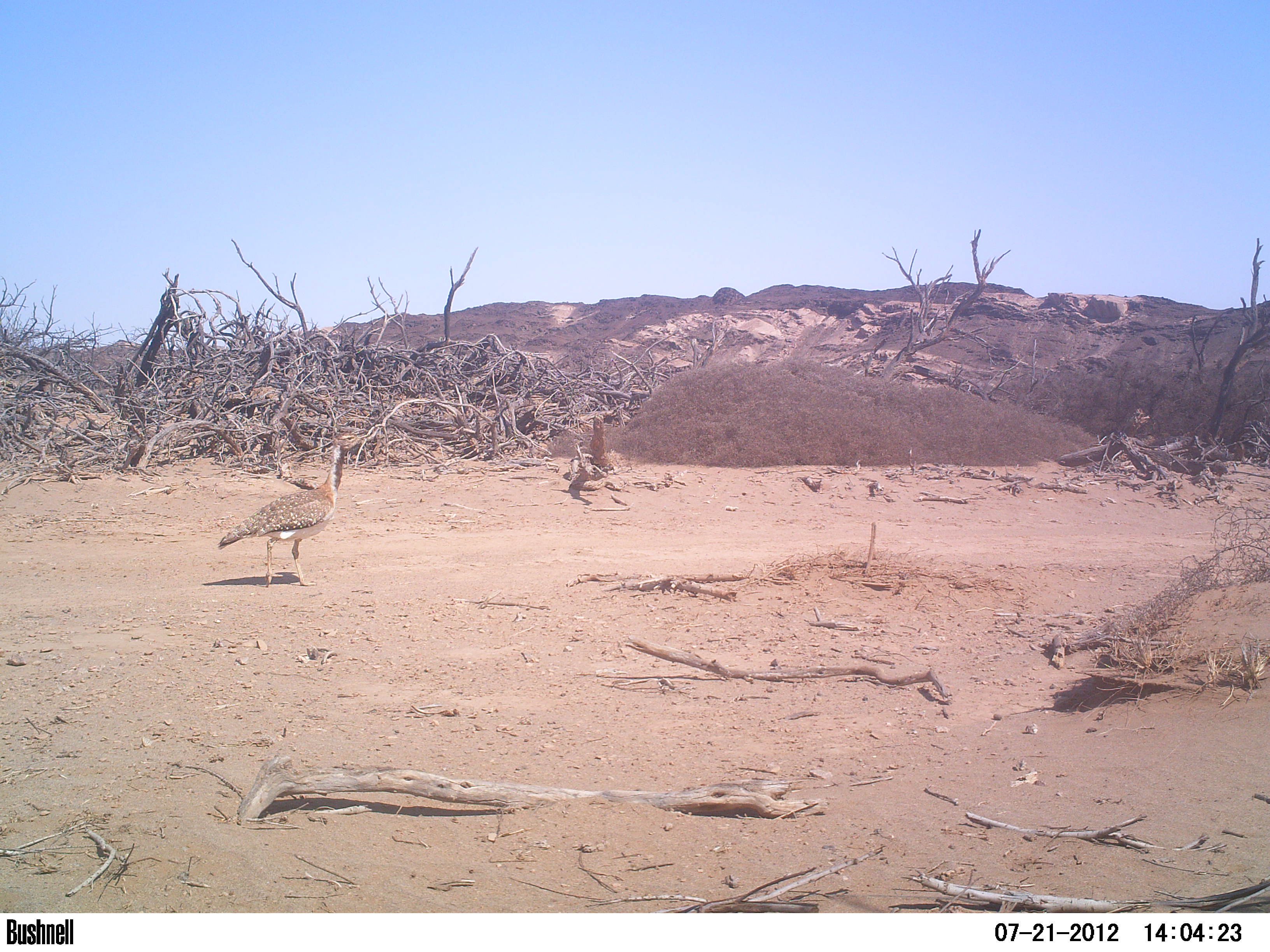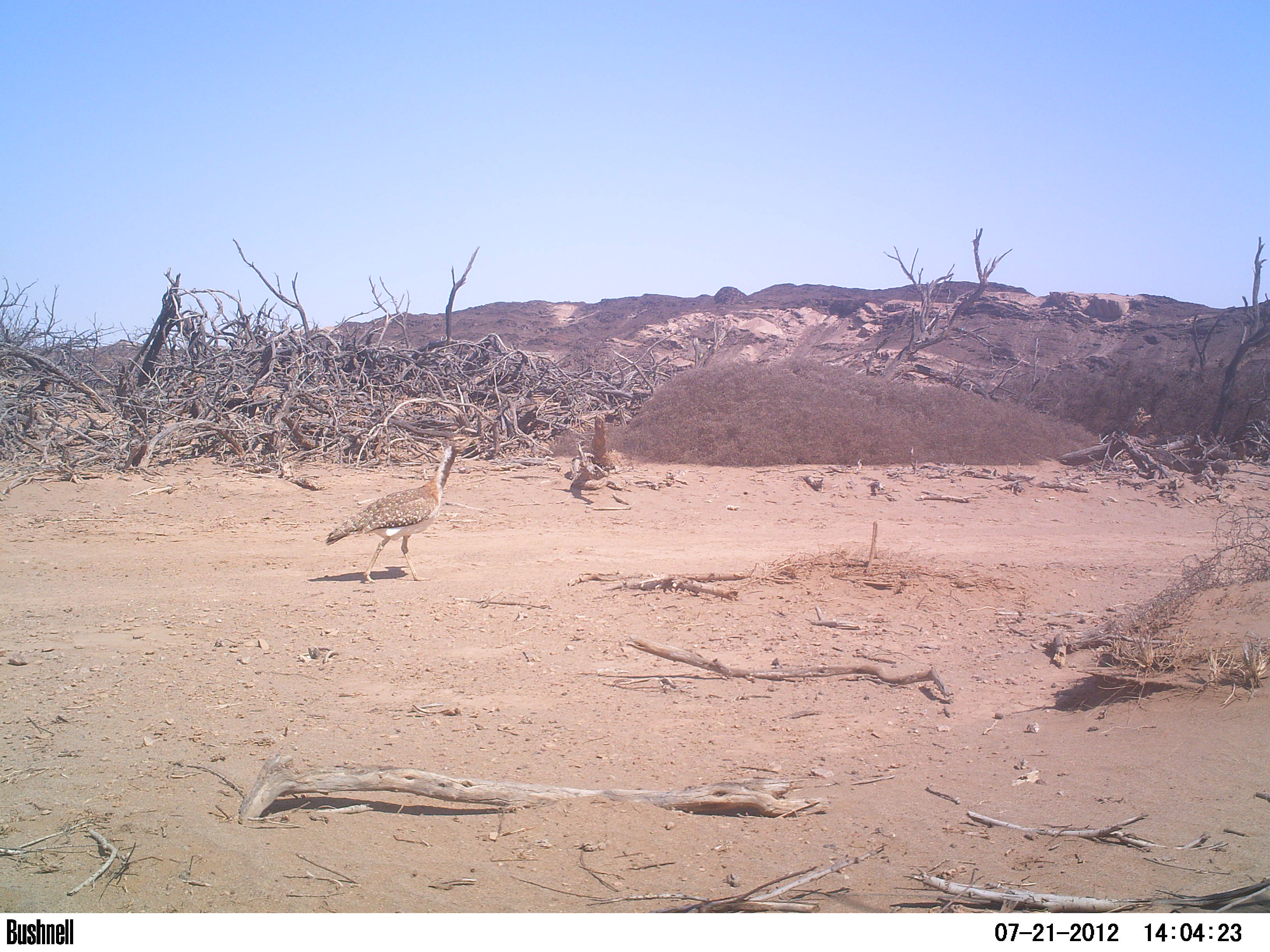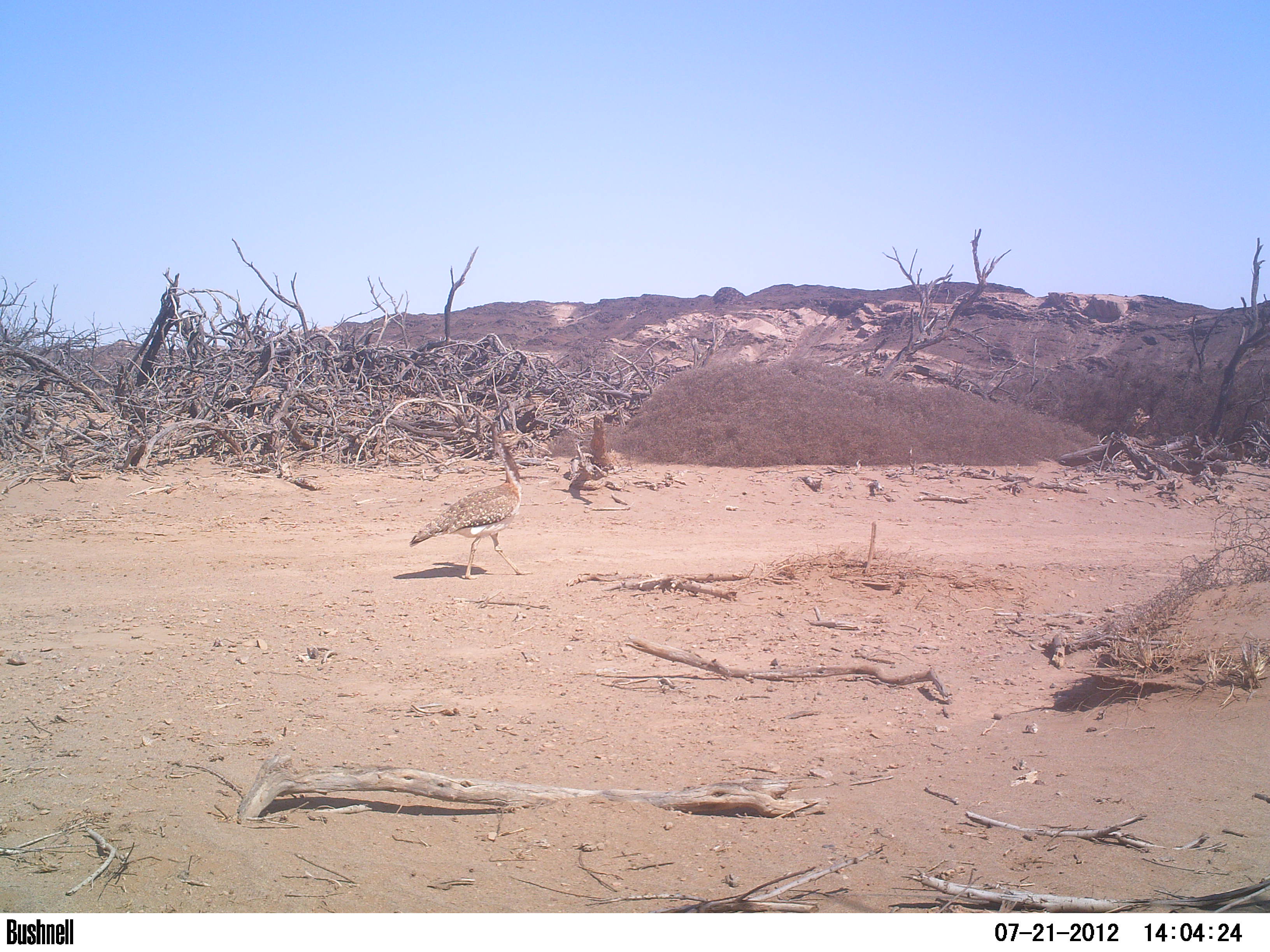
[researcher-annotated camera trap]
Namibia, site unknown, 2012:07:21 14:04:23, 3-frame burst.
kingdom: Animalia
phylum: Chordata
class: Aves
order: Otidiformes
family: Otididae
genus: Neotis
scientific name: Neotis ludwigii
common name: ludwig's bustard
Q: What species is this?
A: Neotis ludwigii (ludwig's bustard).